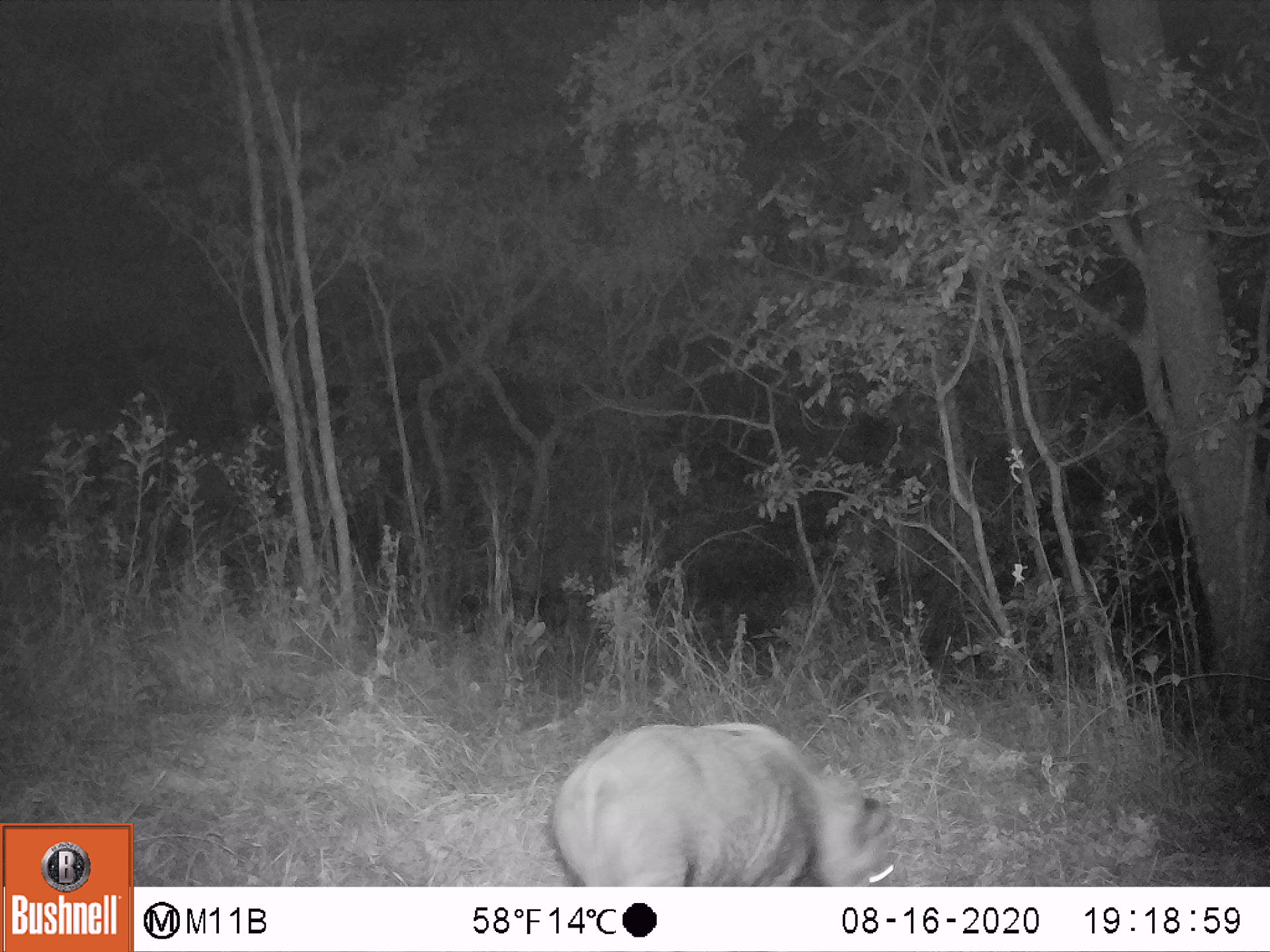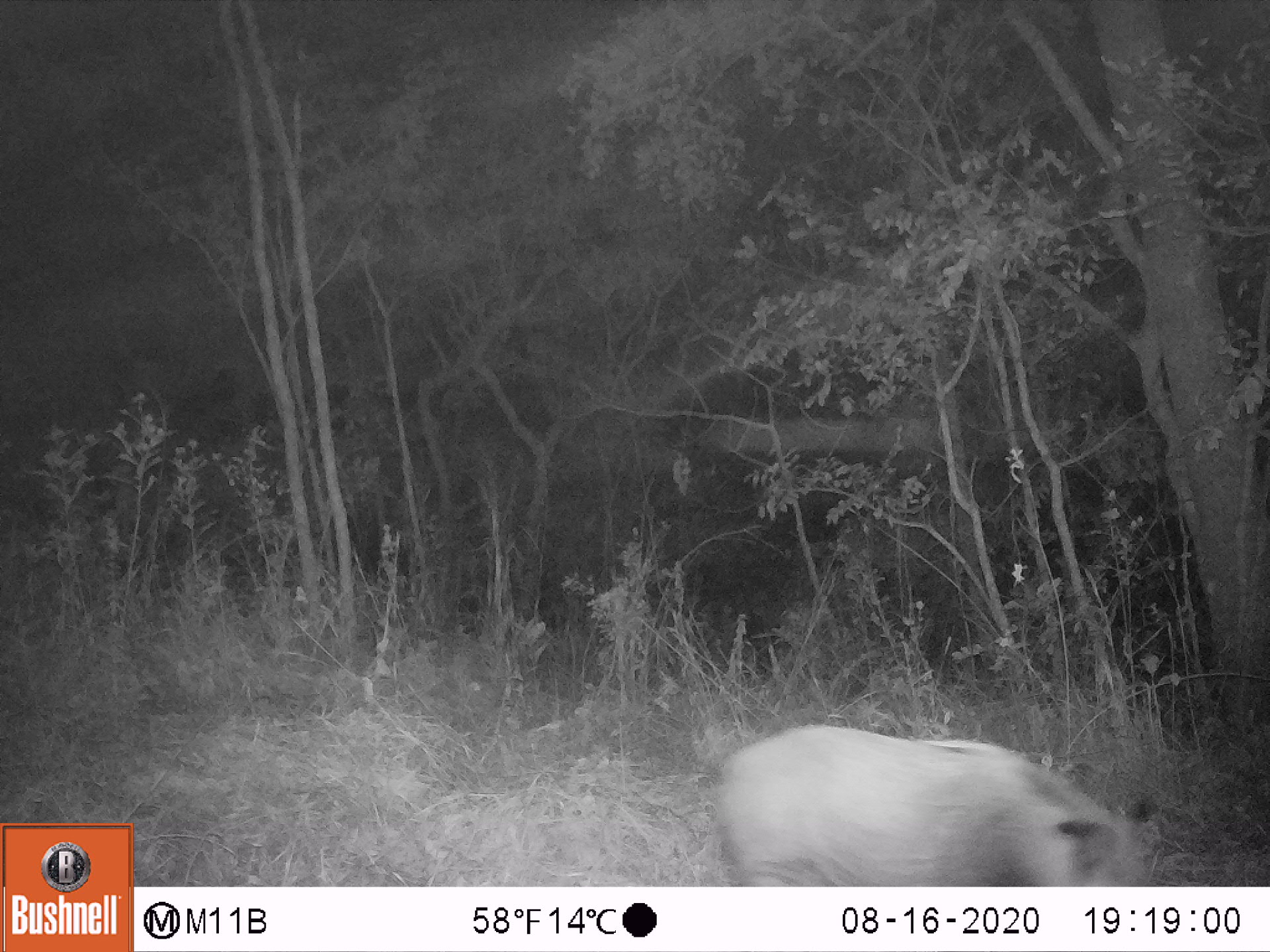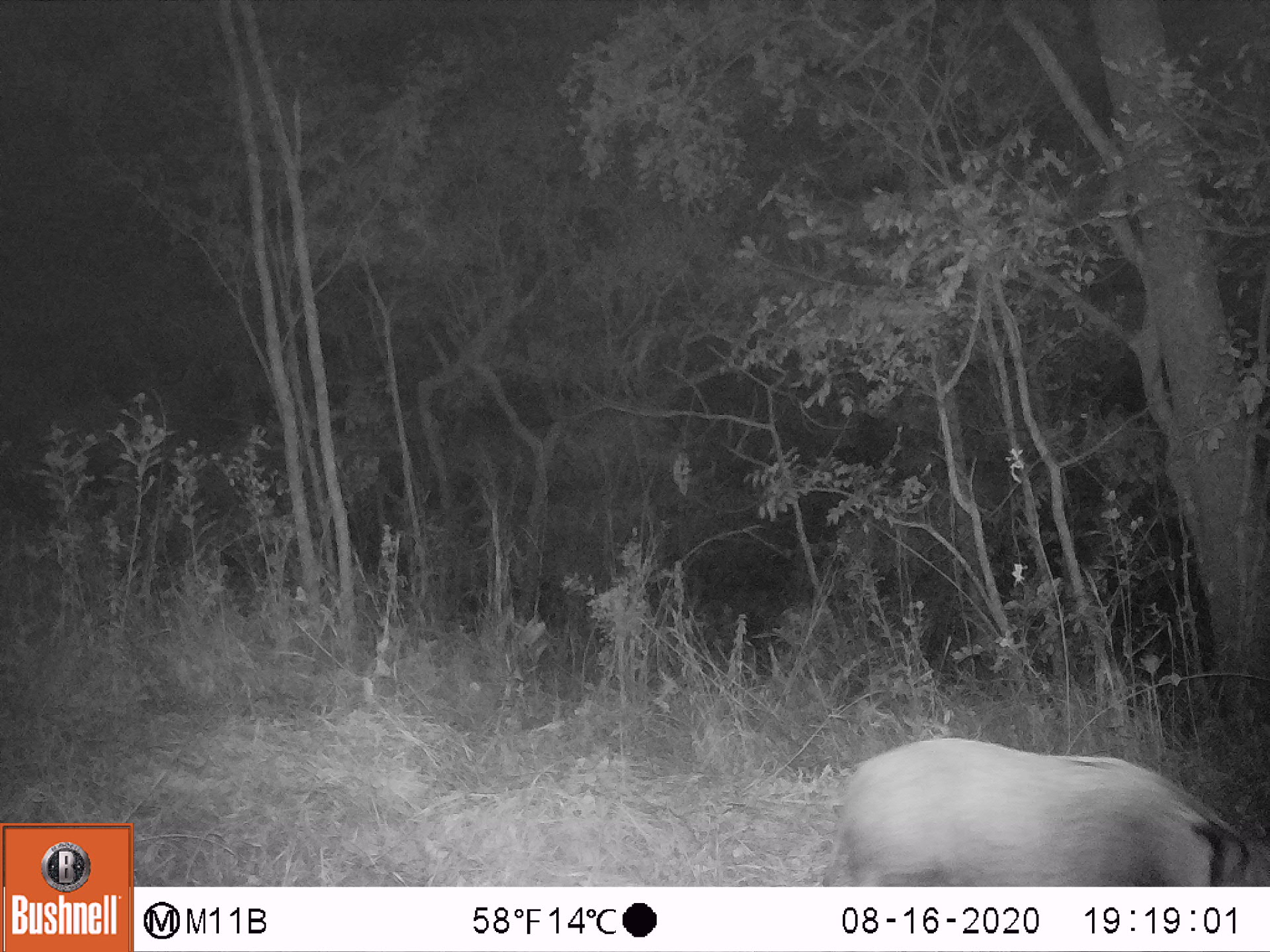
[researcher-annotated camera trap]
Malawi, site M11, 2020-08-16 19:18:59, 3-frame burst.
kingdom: Animalia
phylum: Chordata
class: Mammalia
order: Artiodactyla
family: Suidae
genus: Potamochoerus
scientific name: Potamochoerus larvatus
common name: bushpig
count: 1